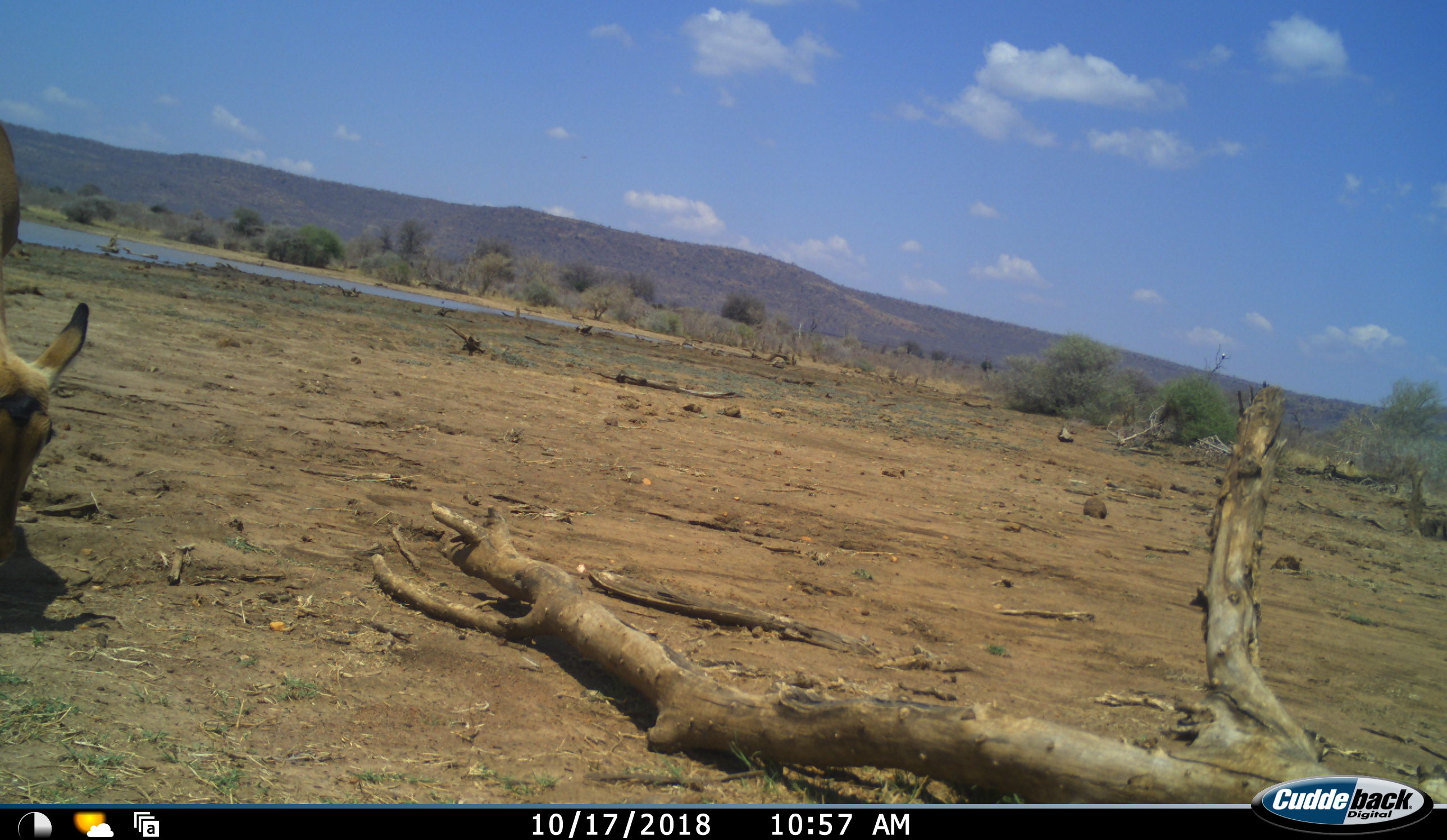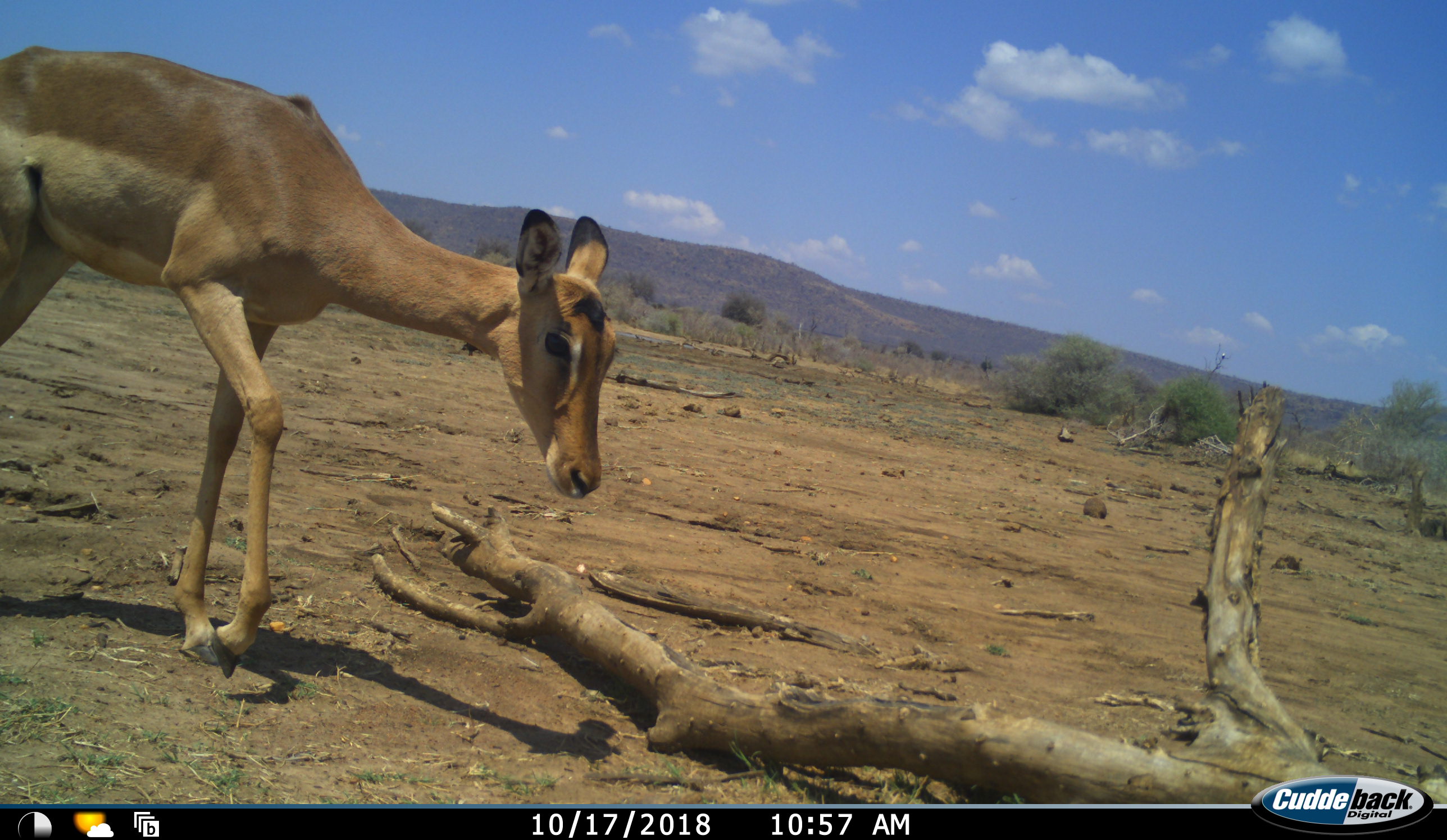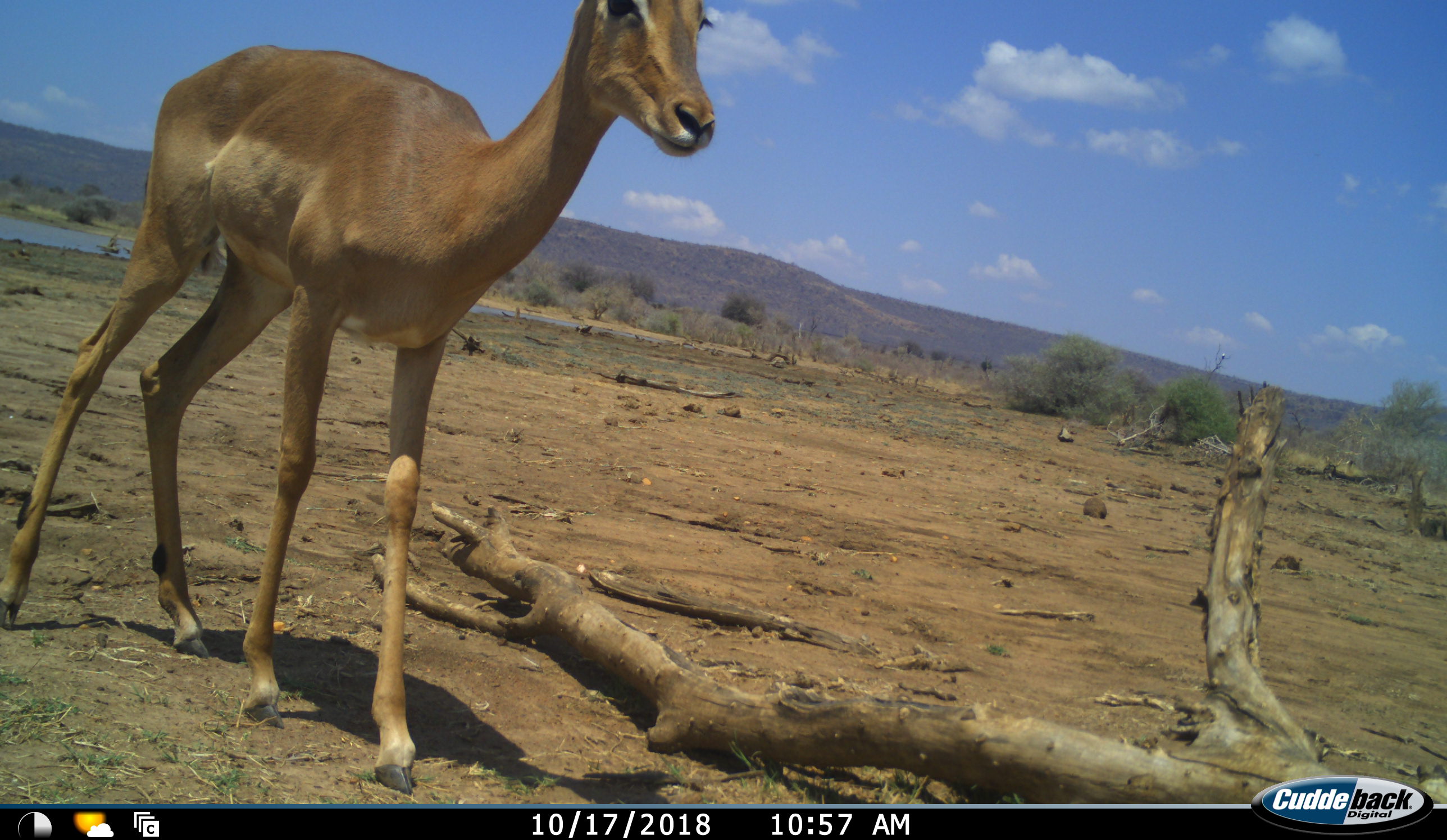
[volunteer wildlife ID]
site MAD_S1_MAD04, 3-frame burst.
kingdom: Animalia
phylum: Chordata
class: Mammalia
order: Artiodactyla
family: Bovidae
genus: Aepyceros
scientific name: Aepyceros melampus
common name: impala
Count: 1.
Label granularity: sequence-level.